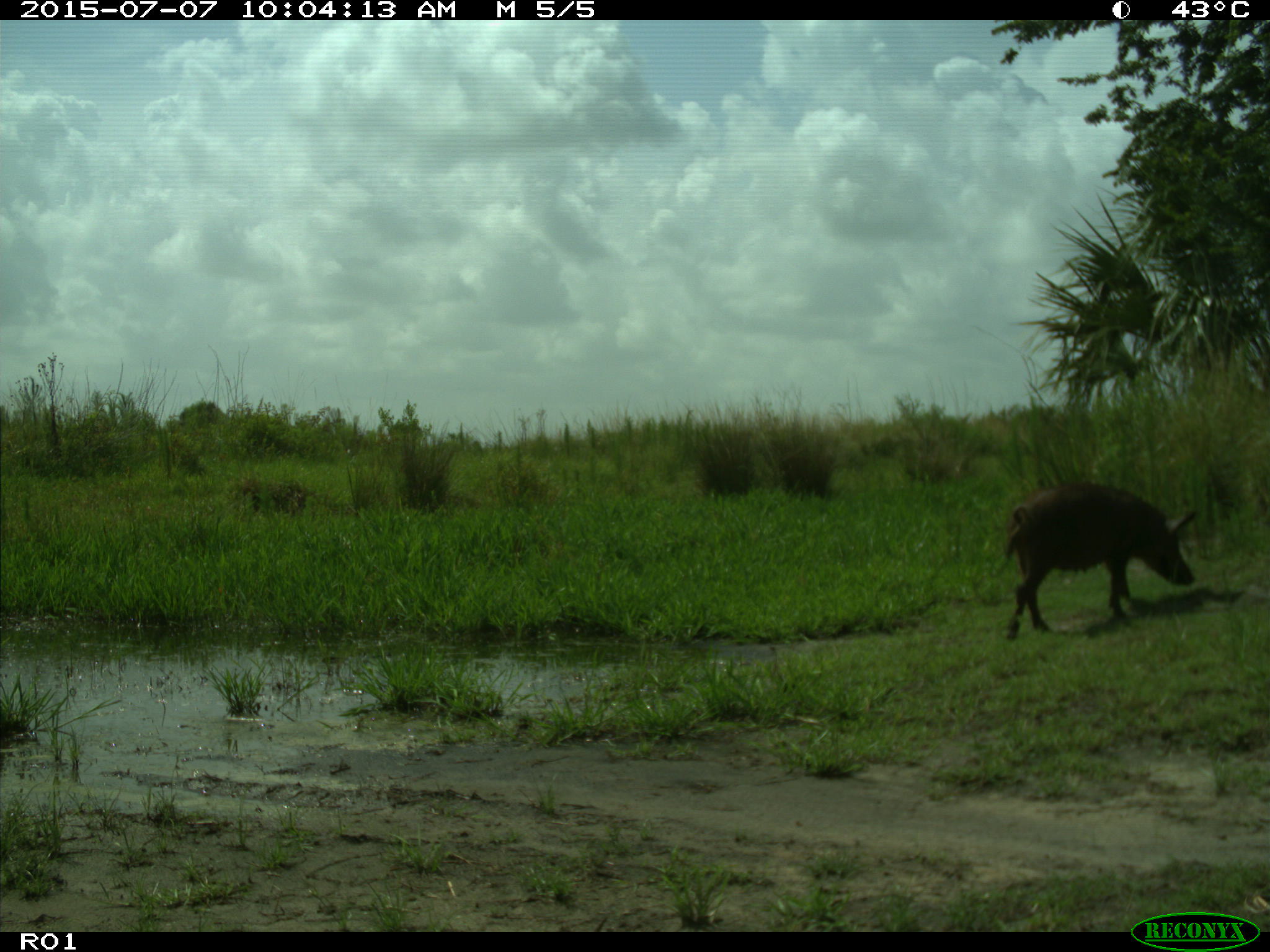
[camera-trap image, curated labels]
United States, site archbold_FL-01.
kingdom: Animalia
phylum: Chordata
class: Mammalia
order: Artiodactyla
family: Suidae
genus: Sus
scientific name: Sus scrofa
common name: wild boar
Sus scrofa (wild boar).